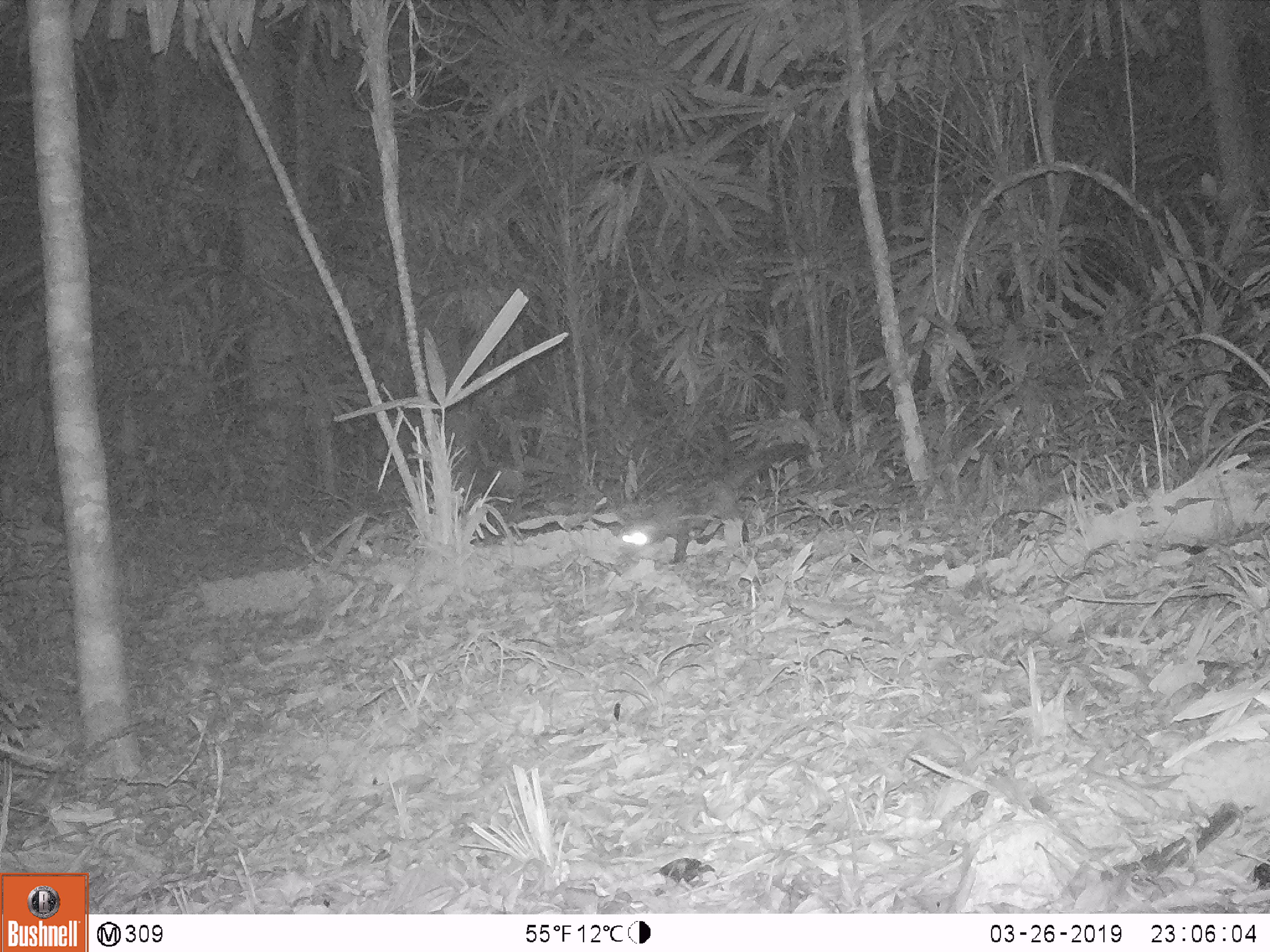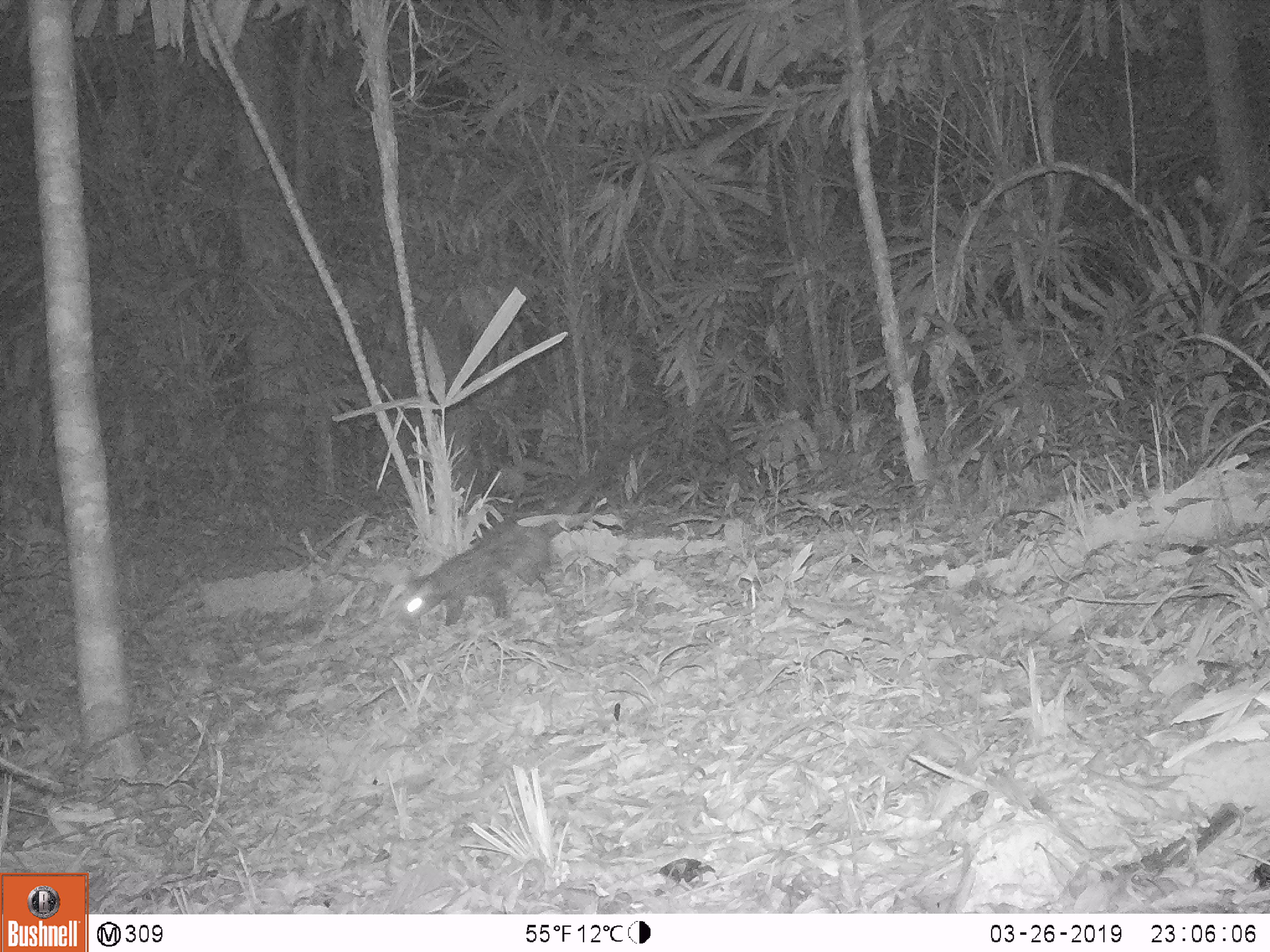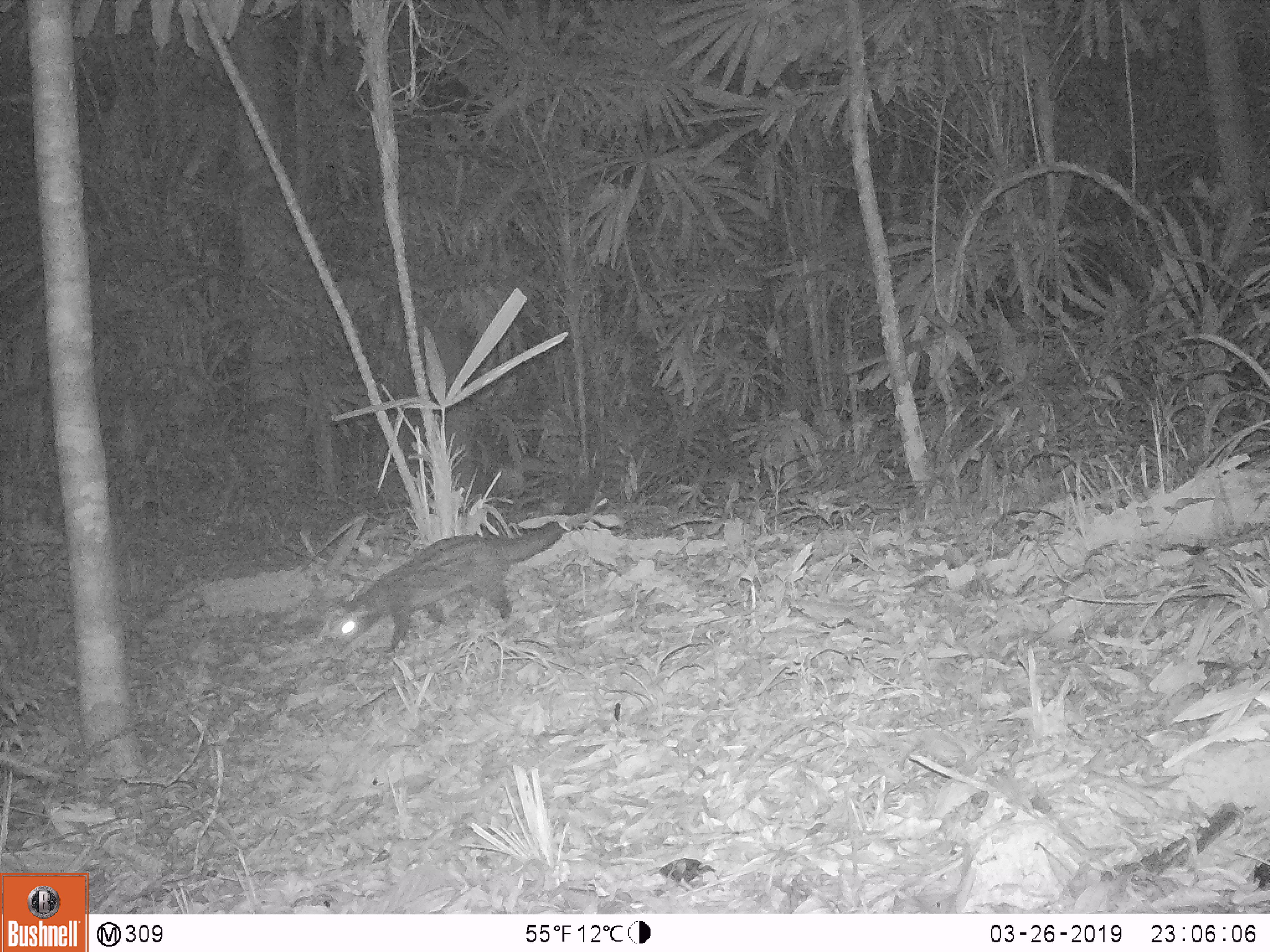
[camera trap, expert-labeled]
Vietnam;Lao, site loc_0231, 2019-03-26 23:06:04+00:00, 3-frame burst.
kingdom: Animalia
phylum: Chordata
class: Mammalia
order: Carnivora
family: Viverridae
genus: Paradoxurus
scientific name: Paradoxurus hermaphroditus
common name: common palm civet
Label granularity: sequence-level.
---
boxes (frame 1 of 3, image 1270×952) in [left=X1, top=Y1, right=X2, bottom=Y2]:
common palm civet: [left=615, top=440, right=807, bottom=562]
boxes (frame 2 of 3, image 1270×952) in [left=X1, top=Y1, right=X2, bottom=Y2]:
common palm civet: [left=392, top=515, right=563, bottom=627]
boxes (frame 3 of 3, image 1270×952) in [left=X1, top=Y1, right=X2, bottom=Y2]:
common palm civet: [left=325, top=519, right=564, bottom=652]